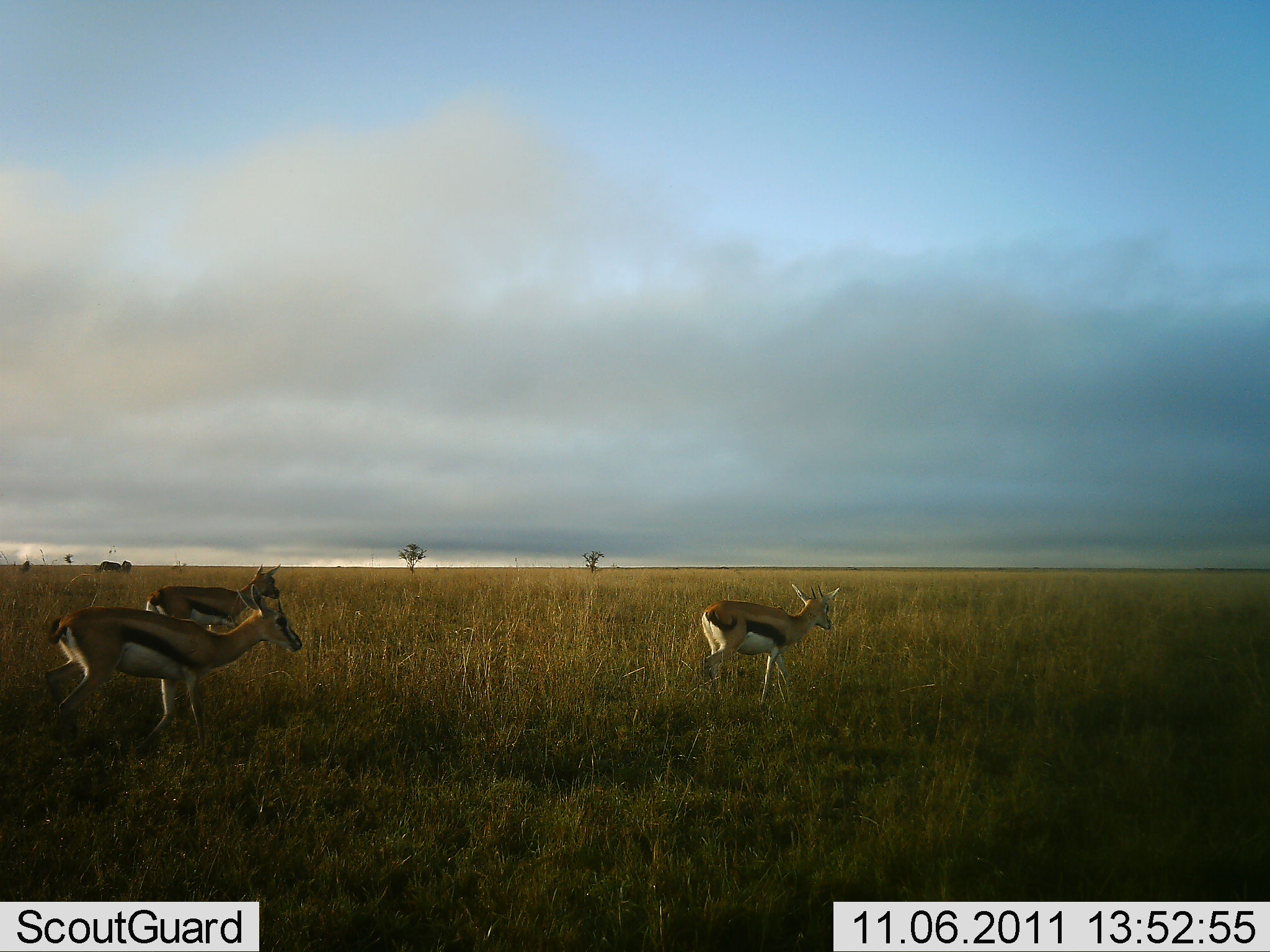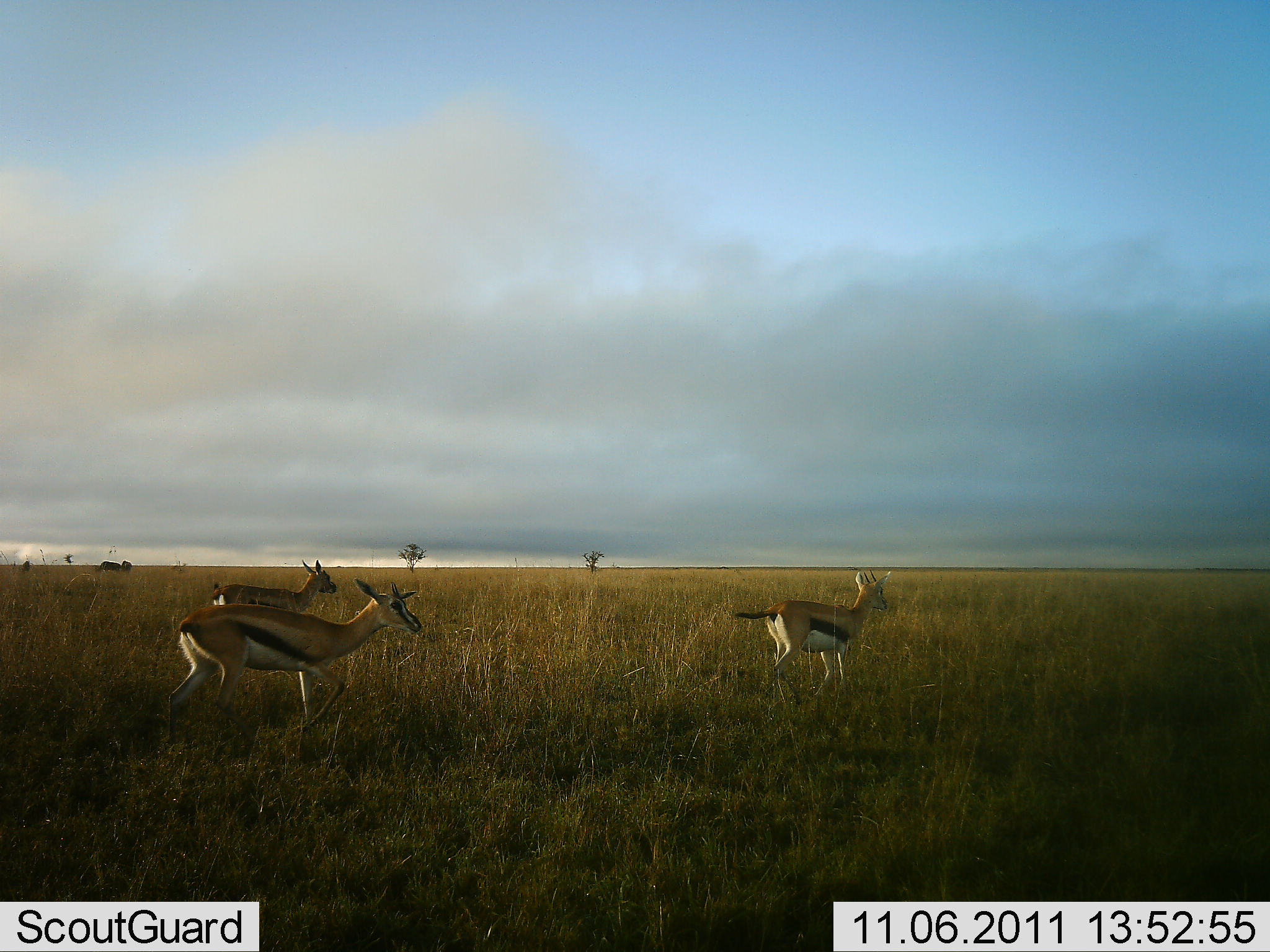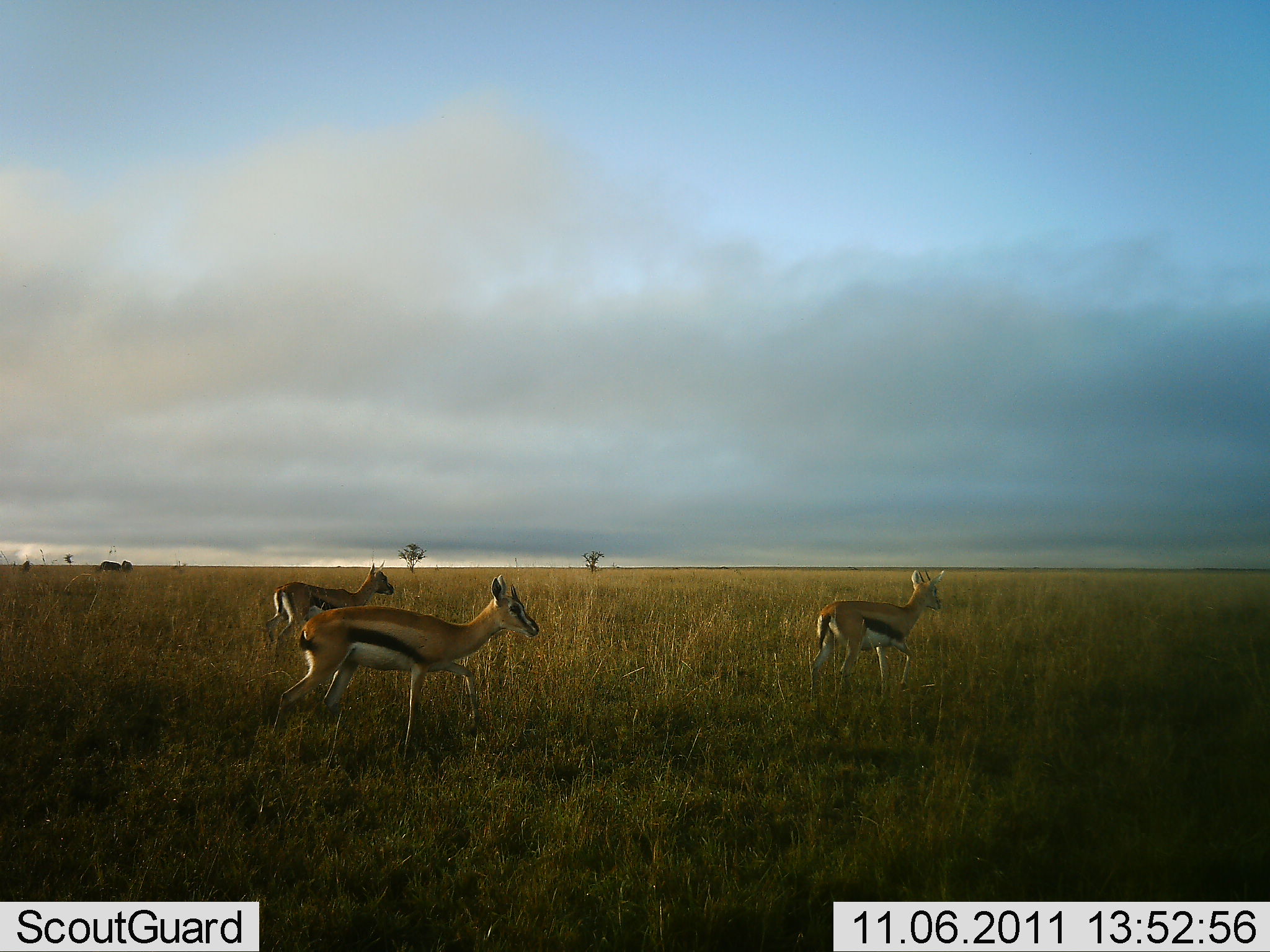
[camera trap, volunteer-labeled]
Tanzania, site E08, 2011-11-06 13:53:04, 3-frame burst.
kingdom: Animalia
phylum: Chordata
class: Mammalia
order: Artiodactyla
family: Bovidae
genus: Eudorcas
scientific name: Eudorcas thomsonii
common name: thomson's gazelle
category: gazellethomsons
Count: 3.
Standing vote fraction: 0%.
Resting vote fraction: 0%.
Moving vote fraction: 100%.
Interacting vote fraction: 0%.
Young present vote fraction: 0%.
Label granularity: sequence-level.